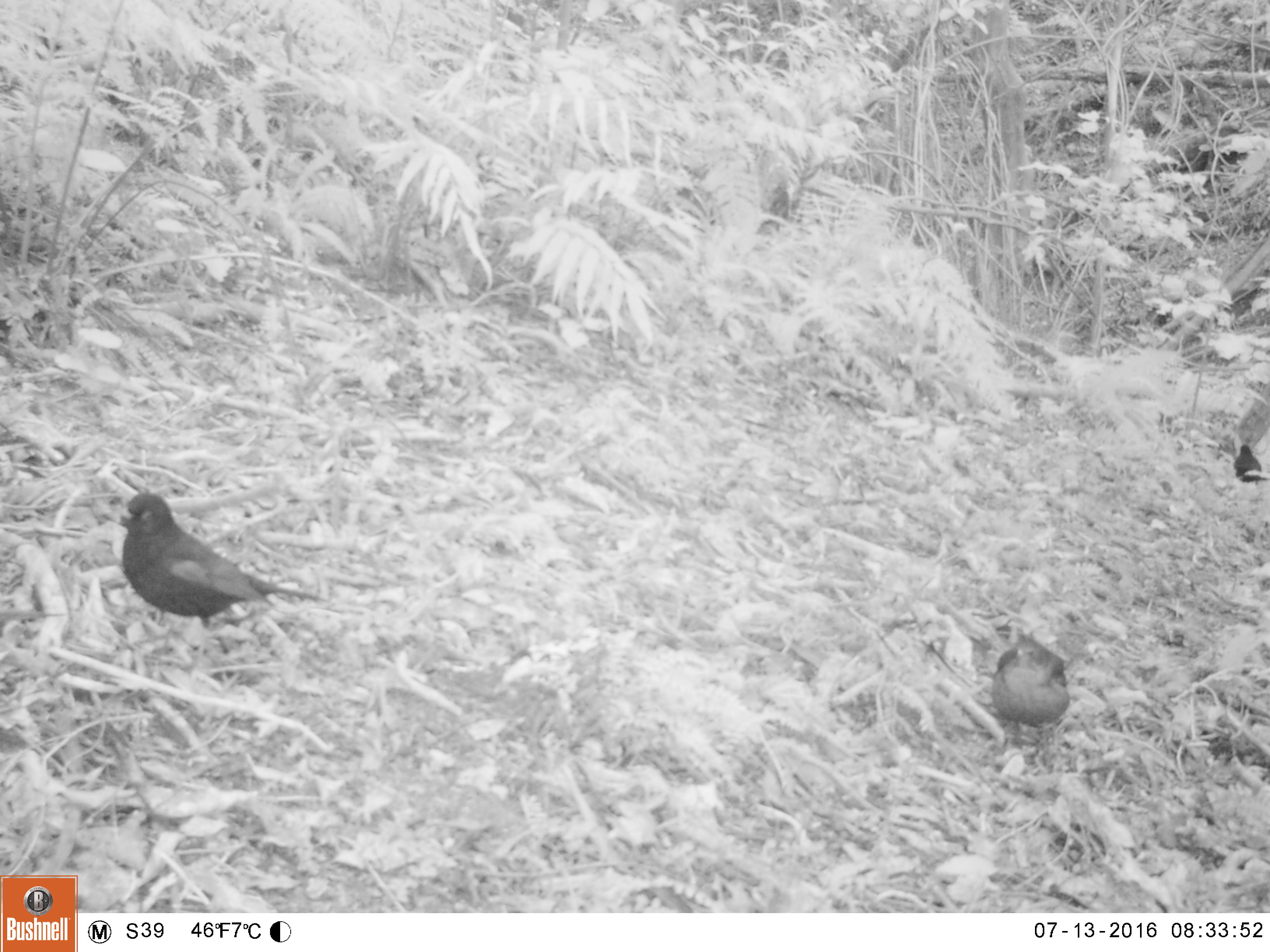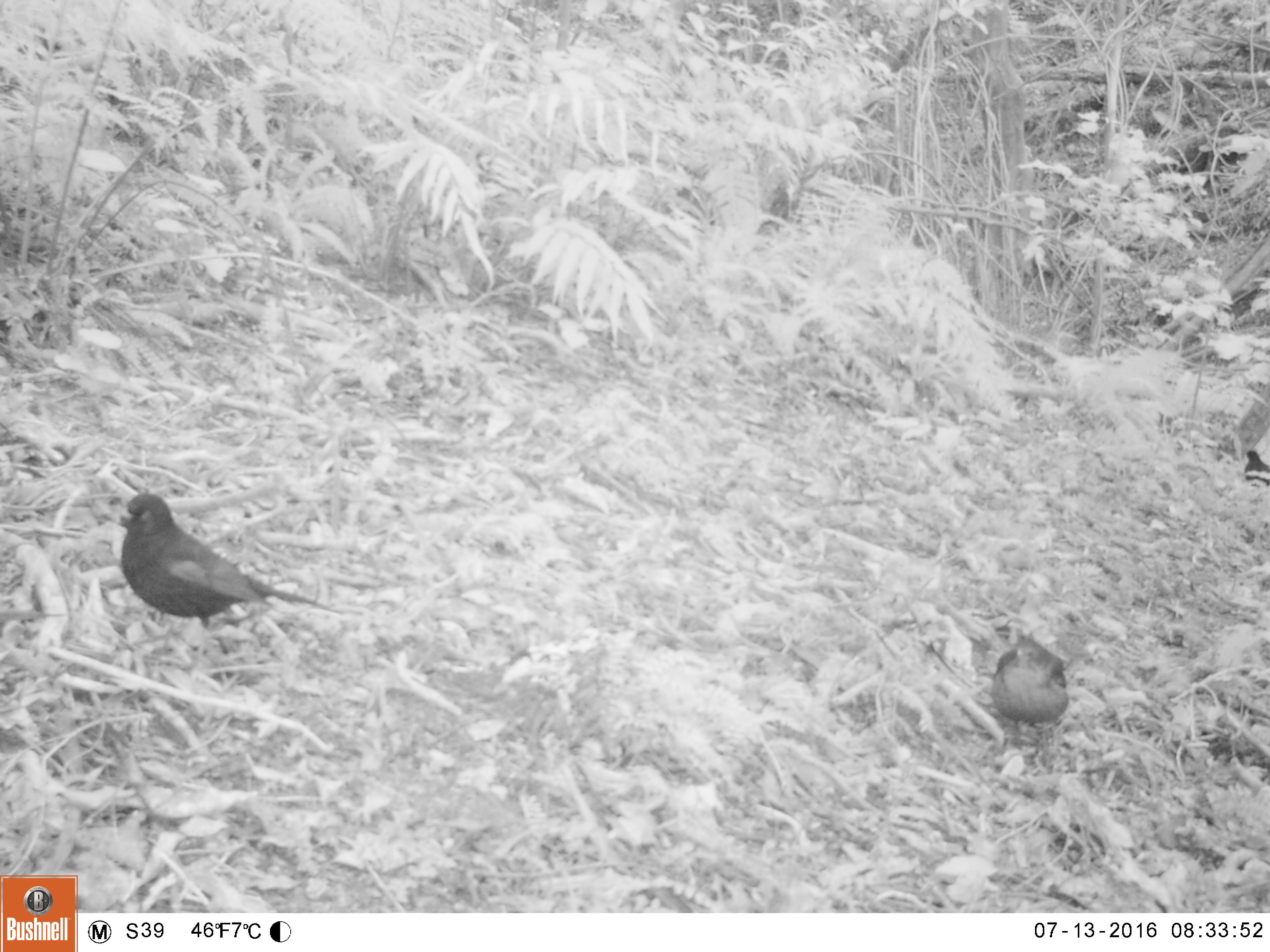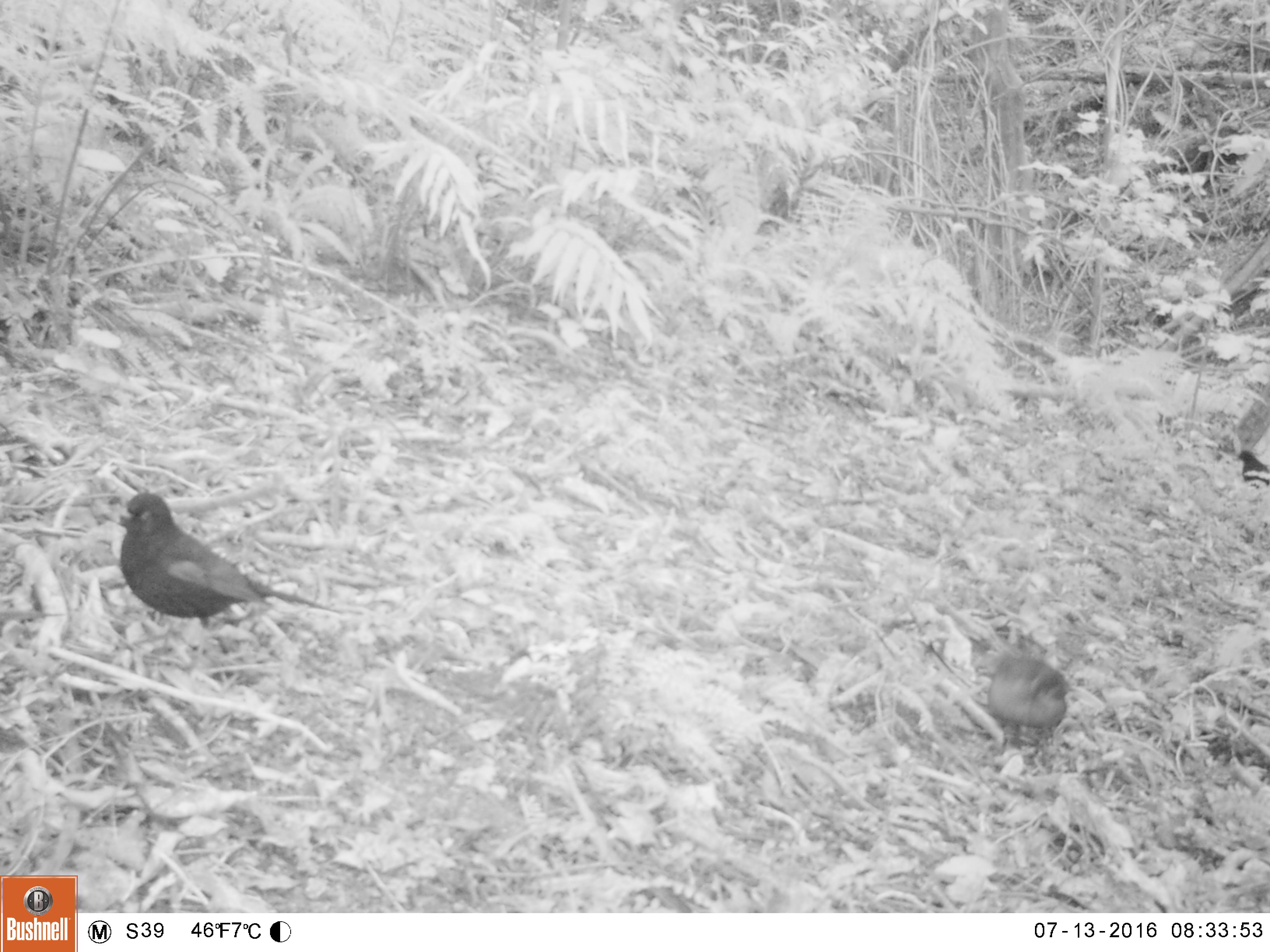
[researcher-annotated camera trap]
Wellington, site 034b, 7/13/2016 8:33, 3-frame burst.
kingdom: Animalia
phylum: Chordata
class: Aves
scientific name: Aves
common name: bird